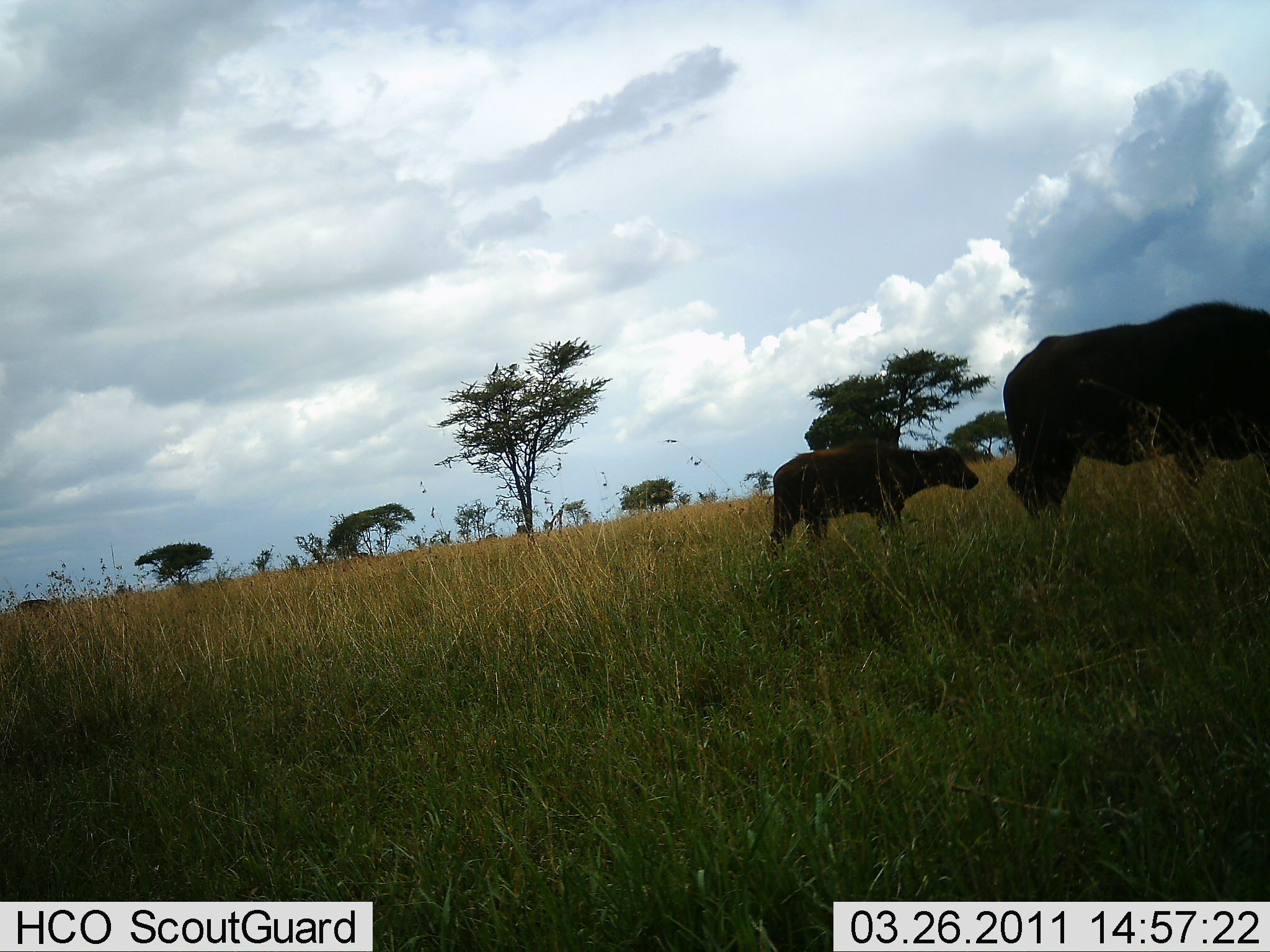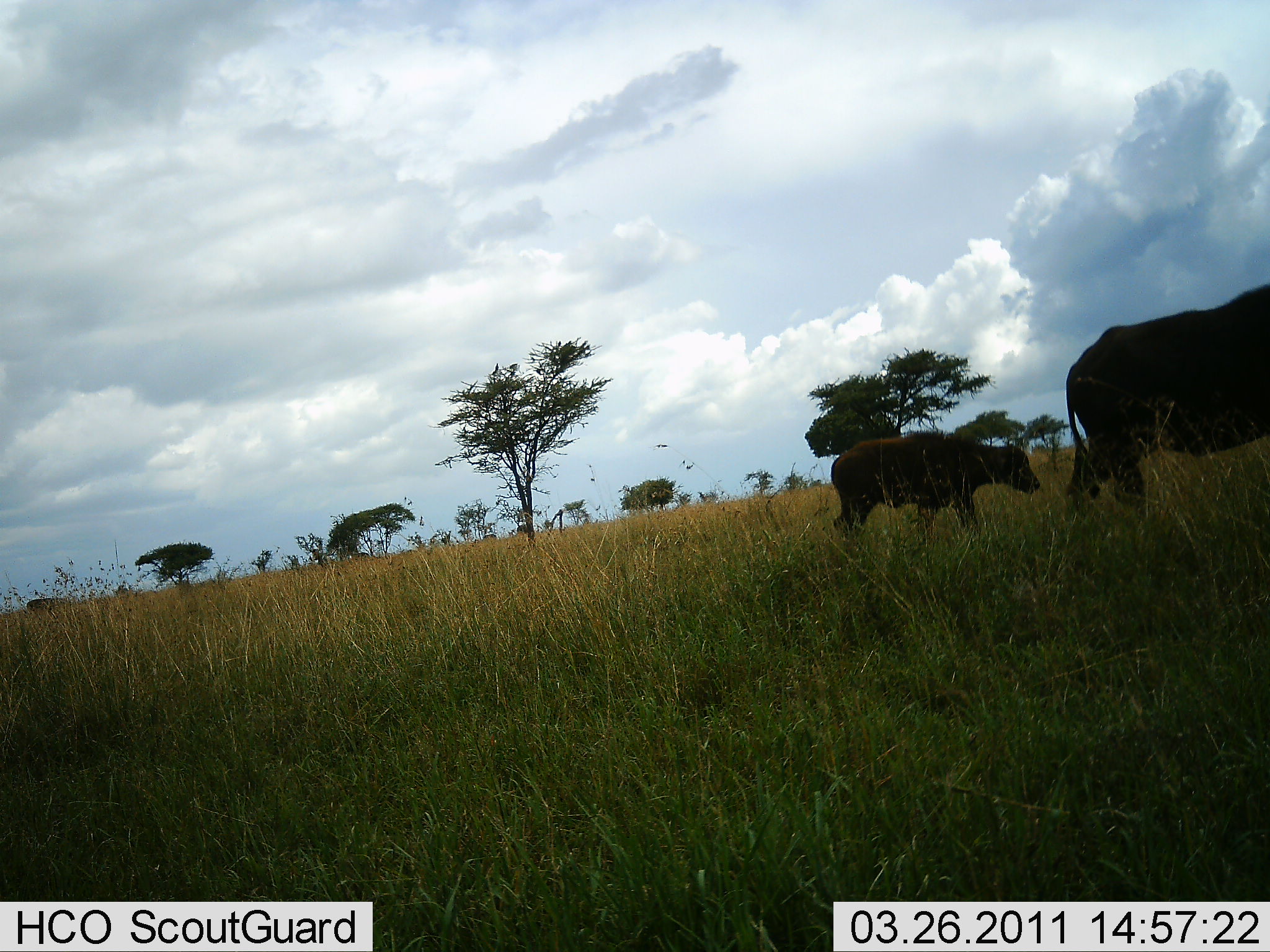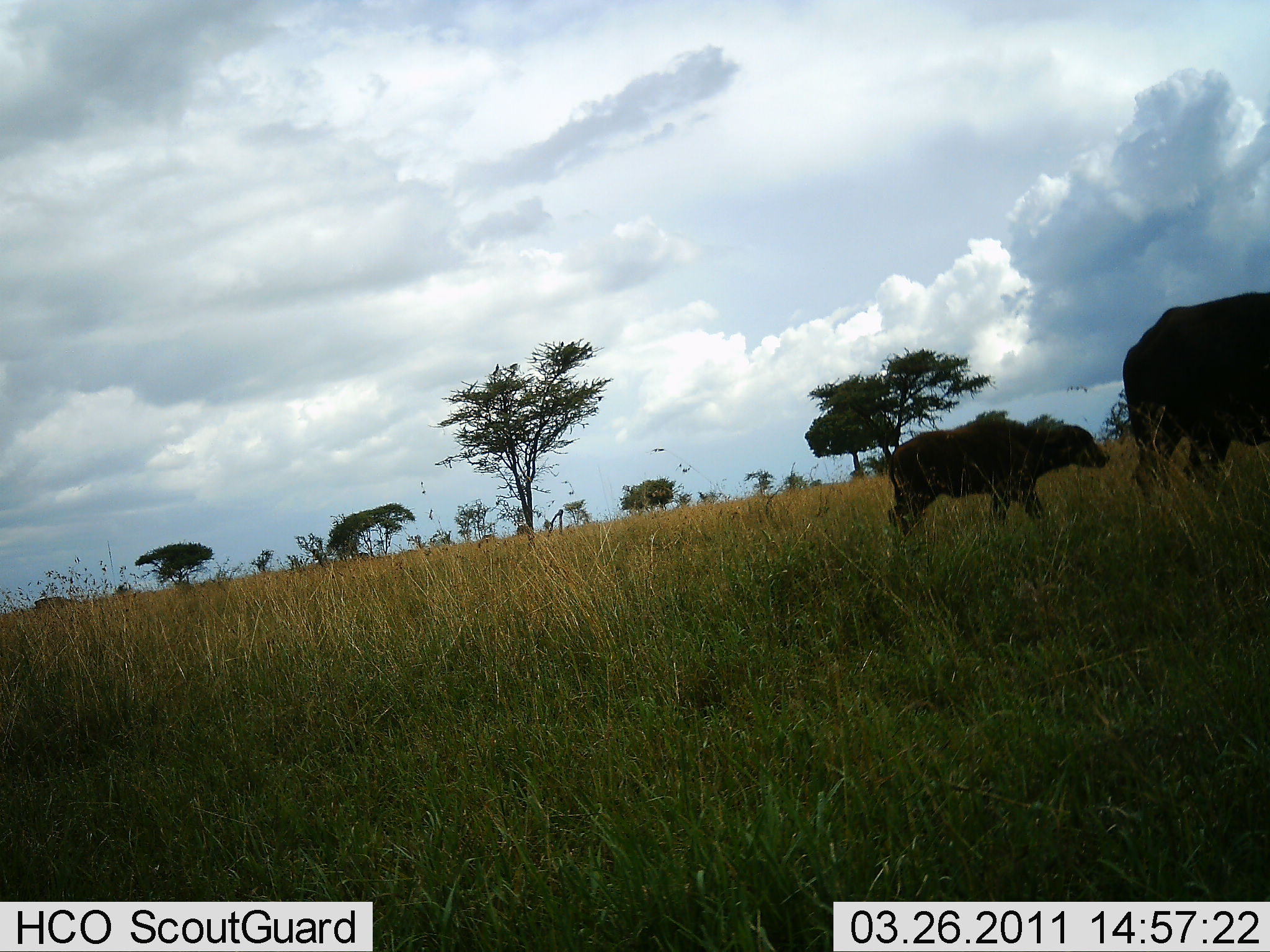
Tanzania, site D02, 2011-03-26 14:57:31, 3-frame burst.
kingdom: Animalia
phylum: Chordata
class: Mammalia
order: Artiodactyla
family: Bovidae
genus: Syncerus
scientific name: Syncerus caffer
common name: cape buffalo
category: buffalo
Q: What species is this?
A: Buffalo (cape buffalo) (Syncerus caffer).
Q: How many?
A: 2.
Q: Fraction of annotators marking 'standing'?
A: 10%.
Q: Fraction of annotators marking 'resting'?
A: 0%.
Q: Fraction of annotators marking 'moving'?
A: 90%.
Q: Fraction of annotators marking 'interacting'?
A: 0%.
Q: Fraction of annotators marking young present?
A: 80%.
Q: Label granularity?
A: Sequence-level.